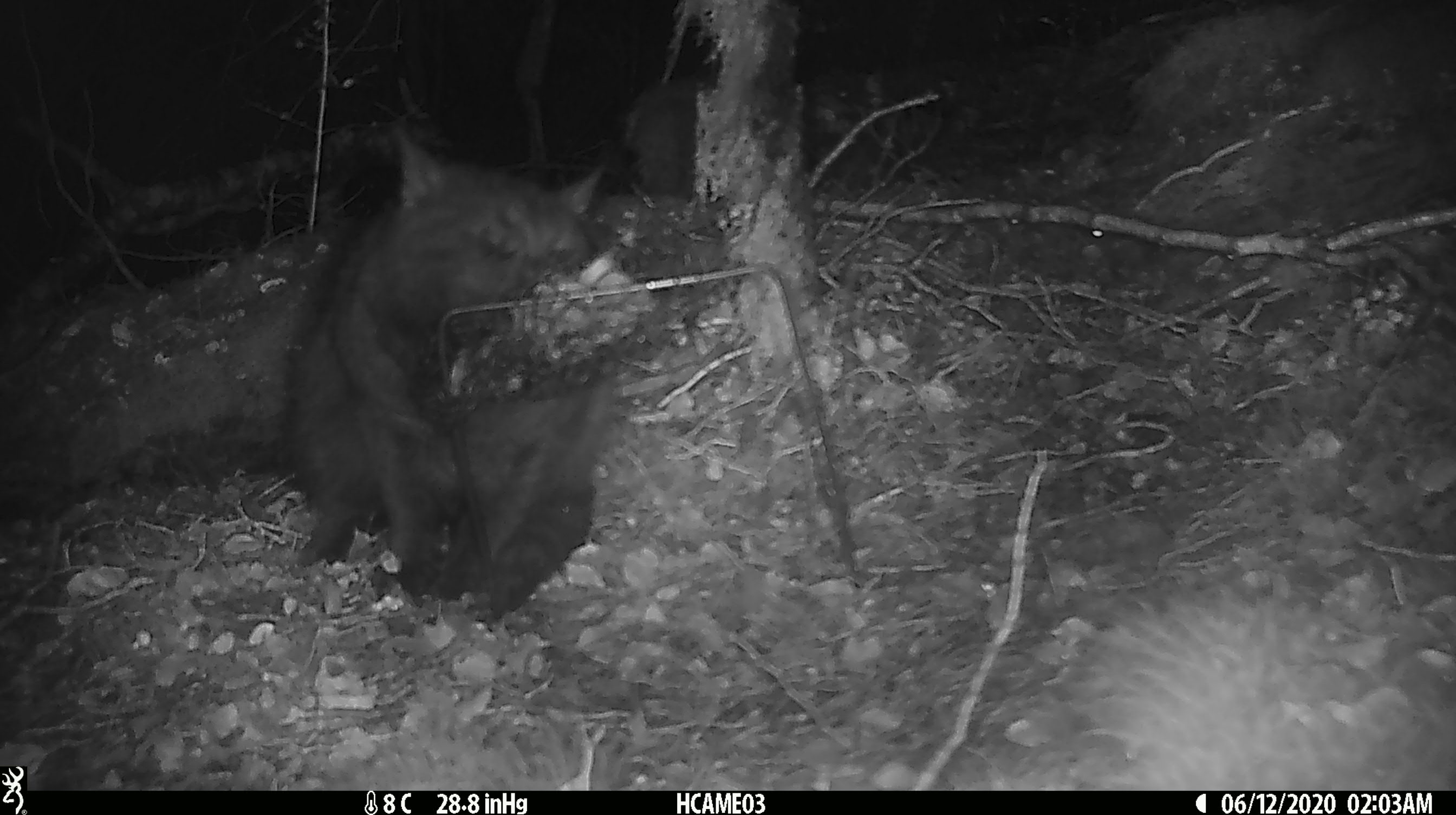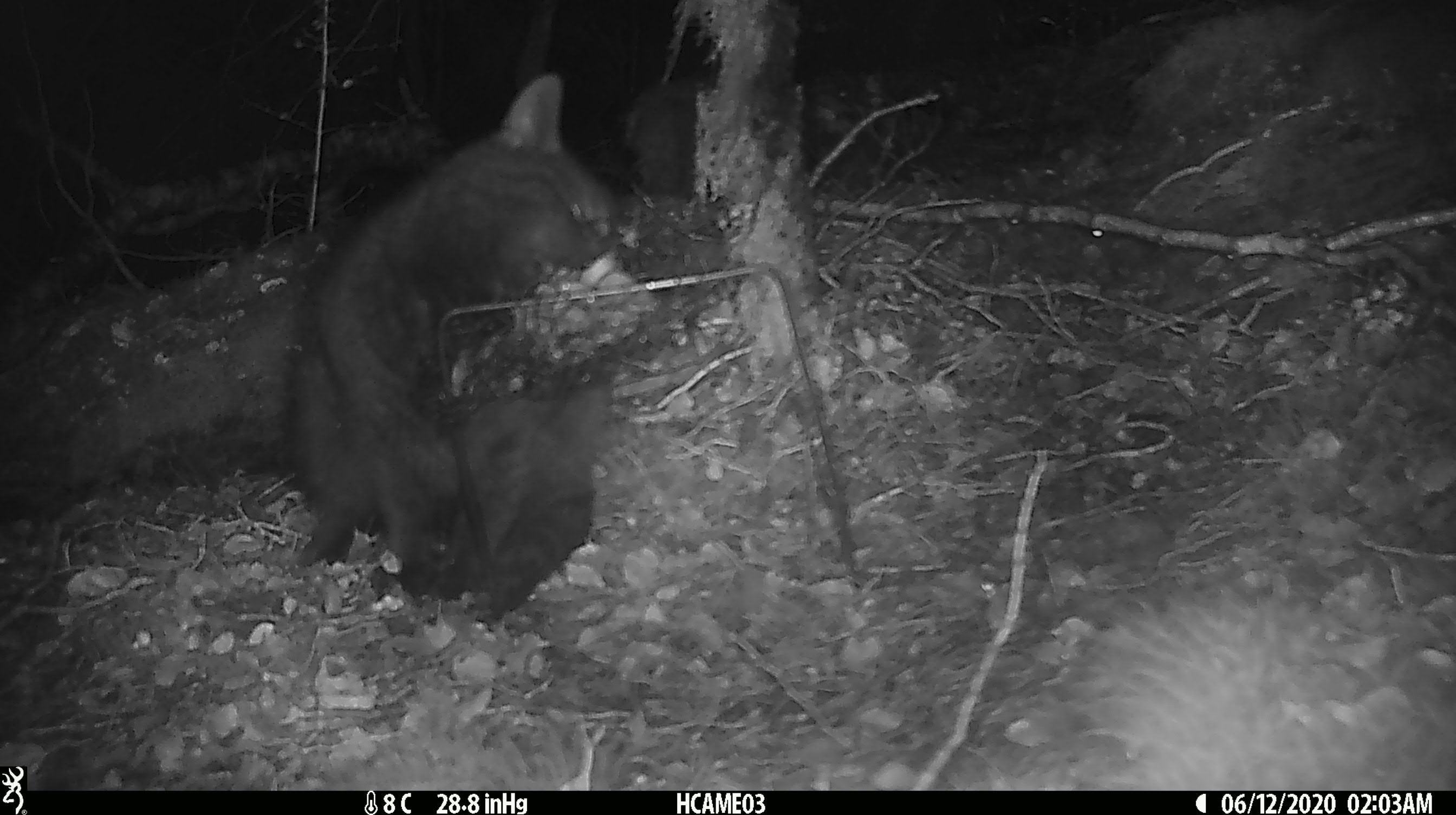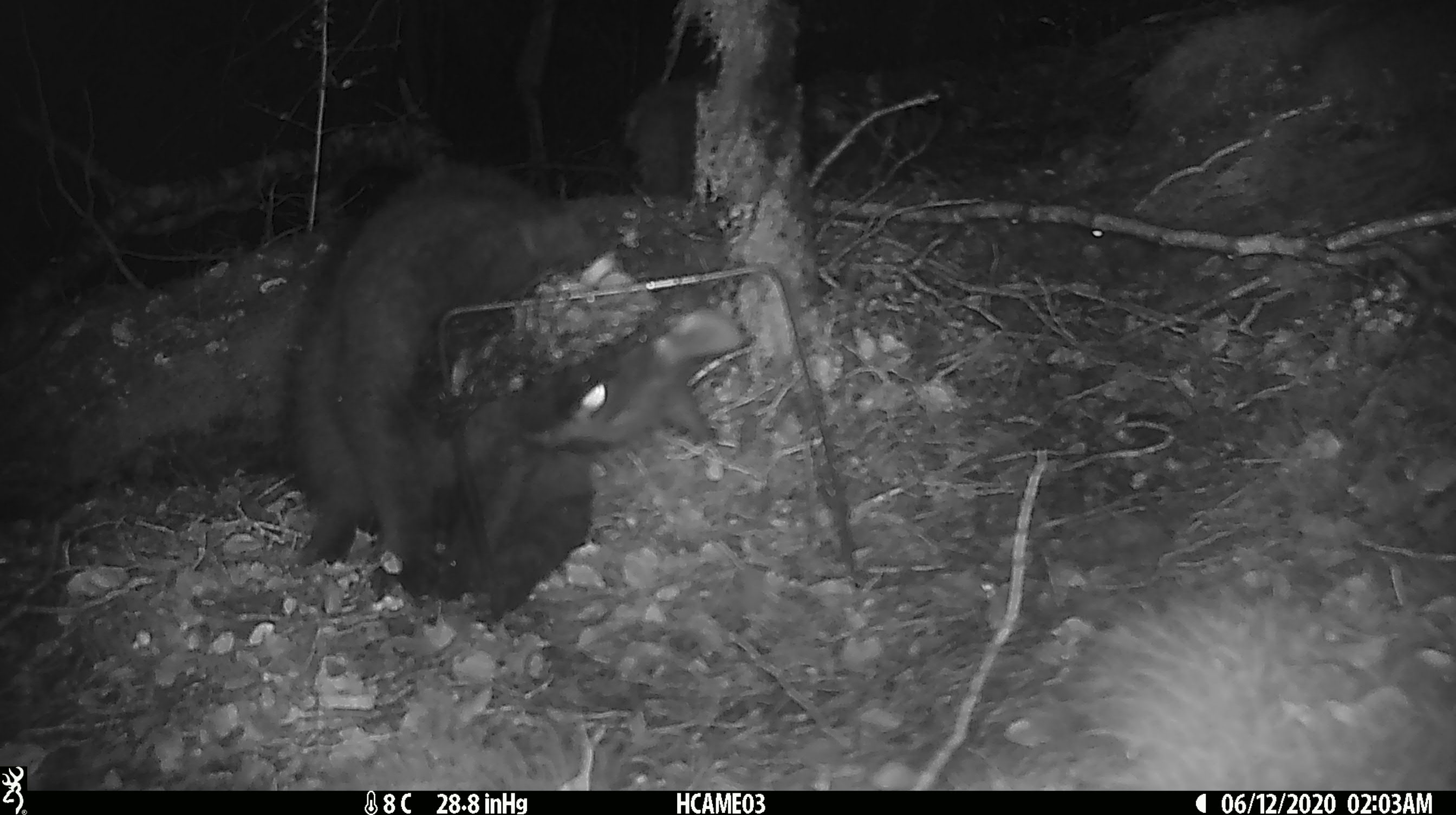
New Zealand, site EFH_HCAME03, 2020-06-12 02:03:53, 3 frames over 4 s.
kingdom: Animalia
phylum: Chordata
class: Mammalia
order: Carnivora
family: Felidae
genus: Felis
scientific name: Felis catus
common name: domestic cat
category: cat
Cat (domestic cat) (Felis catus).